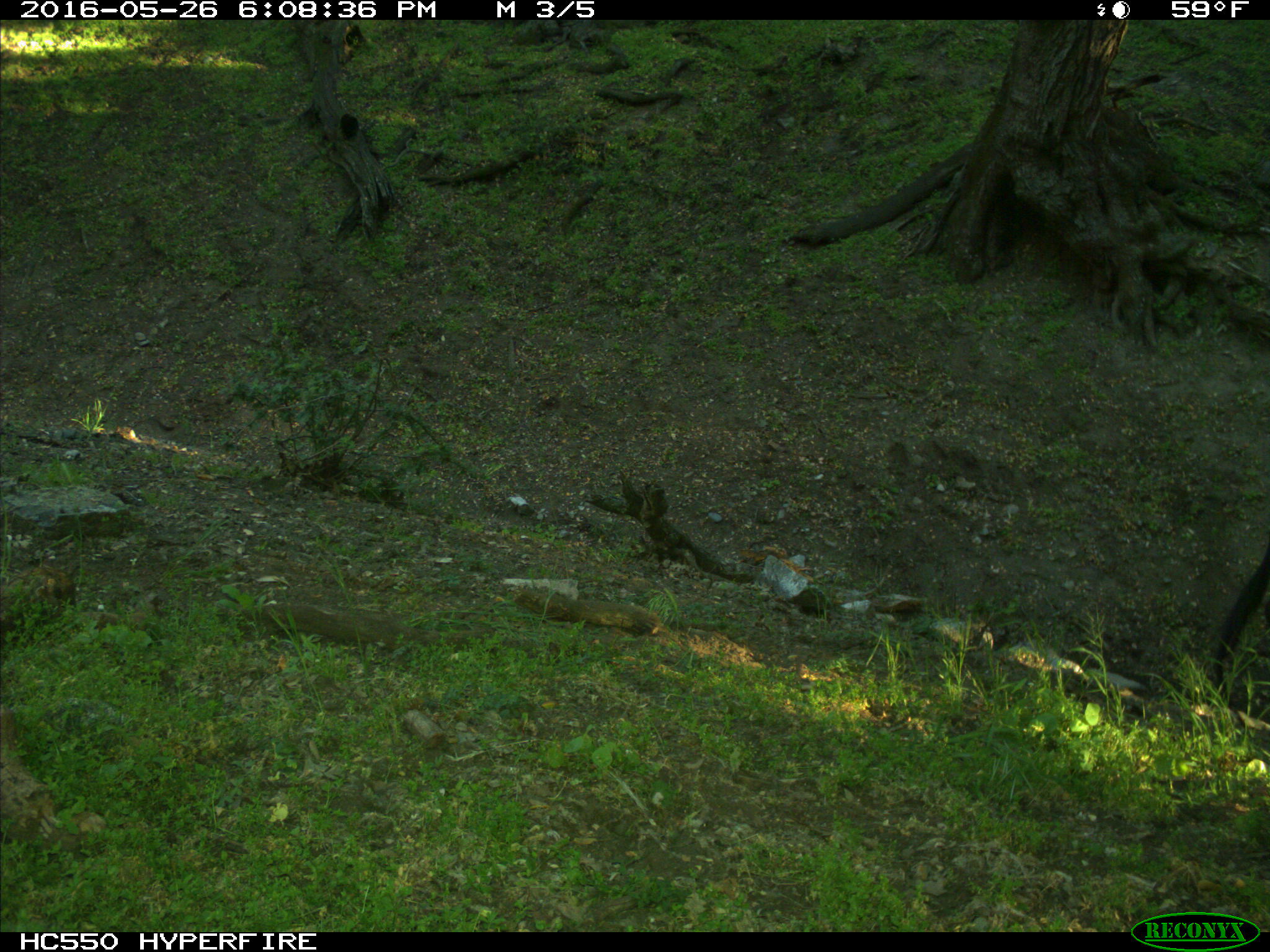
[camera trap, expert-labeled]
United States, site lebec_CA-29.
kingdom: Animalia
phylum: Chordata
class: Mammalia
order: Artiodactyla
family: Bovidae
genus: Bos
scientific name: Bos taurus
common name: domestic cow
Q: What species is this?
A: Bos taurus (domestic cow).